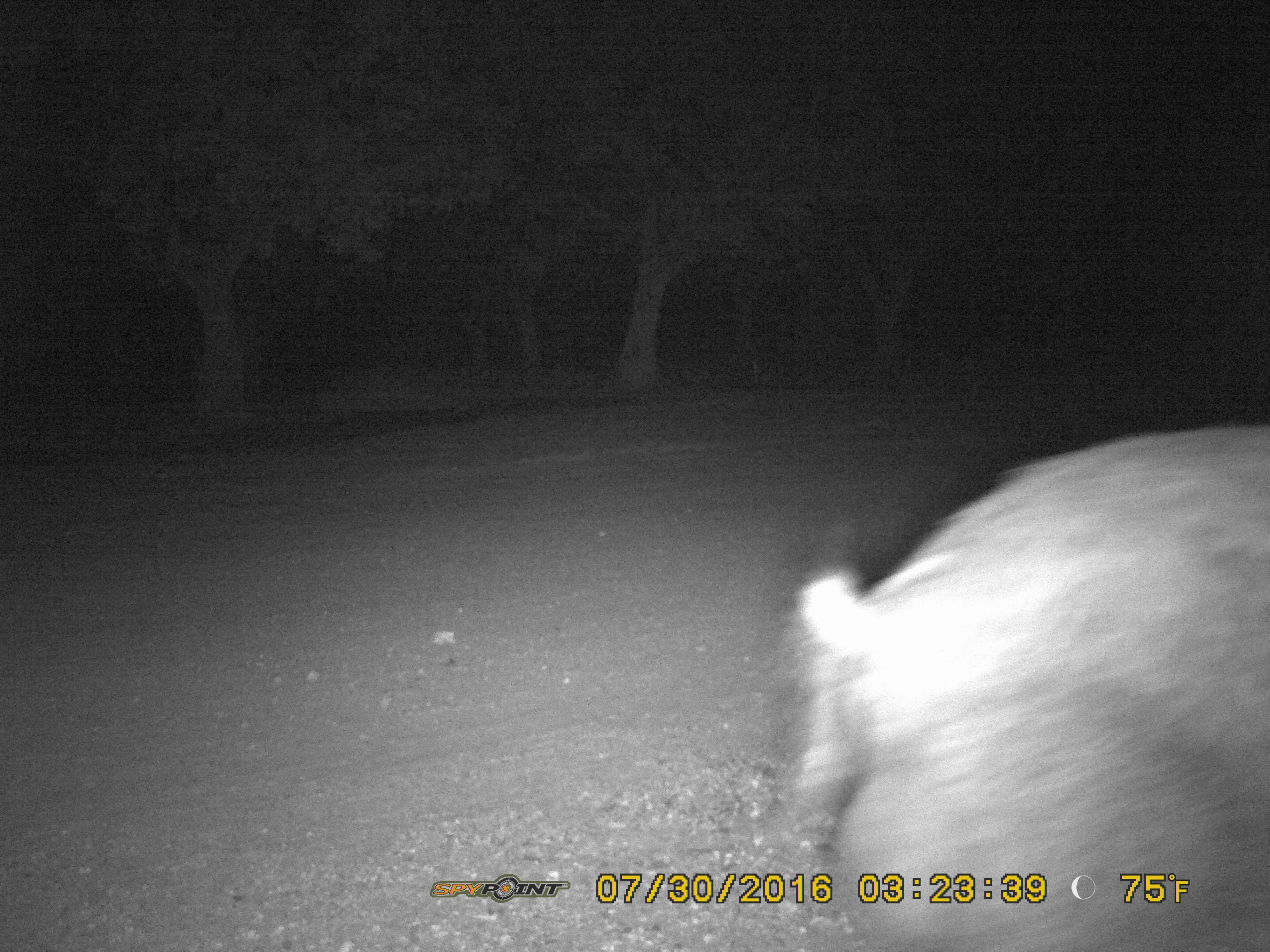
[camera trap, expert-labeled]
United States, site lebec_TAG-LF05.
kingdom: Animalia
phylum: Chordata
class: Mammalia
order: Artiodactyla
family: Suidae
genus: Sus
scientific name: Sus scrofa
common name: wild boar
Sus scrofa (wild boar).